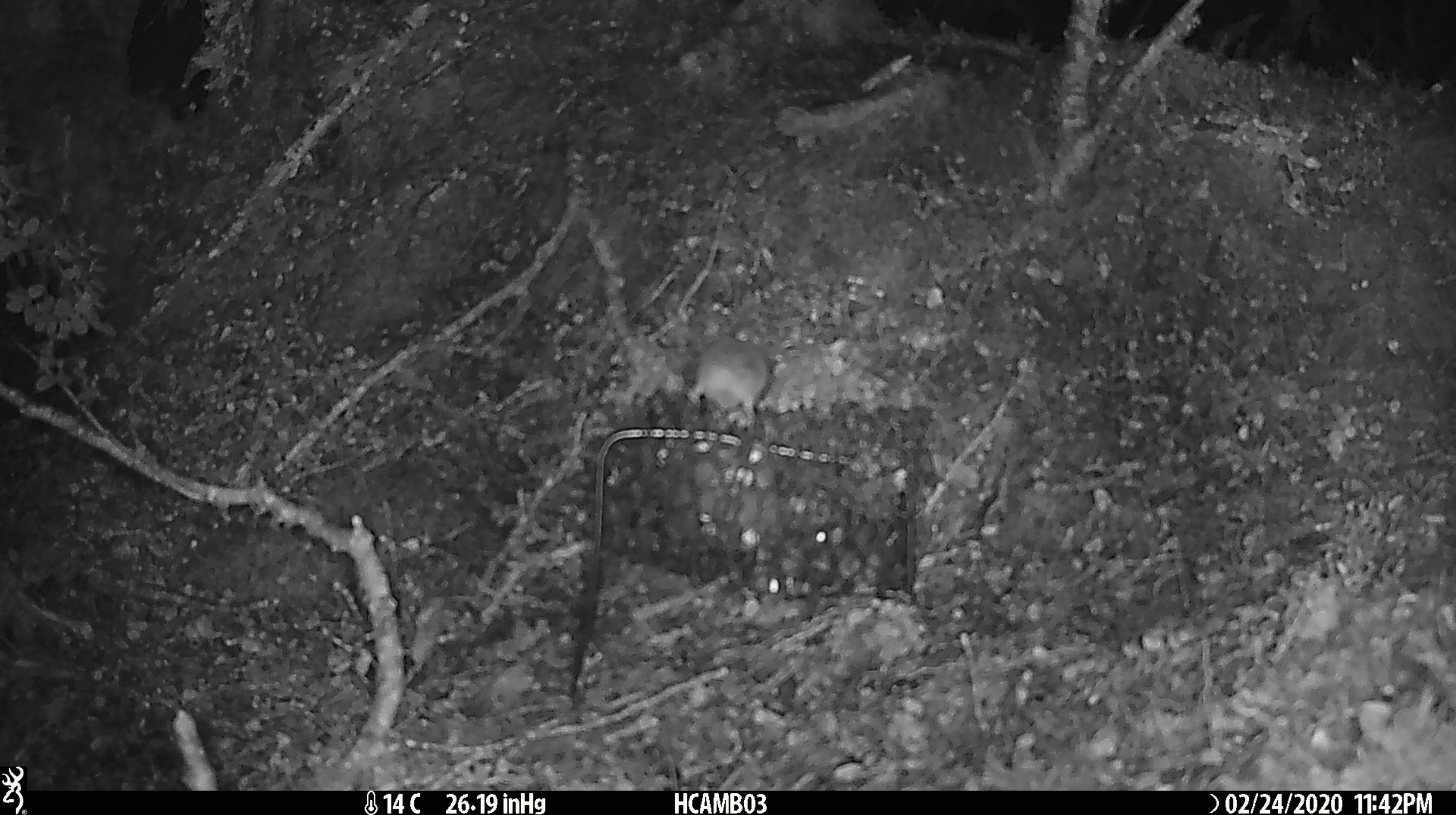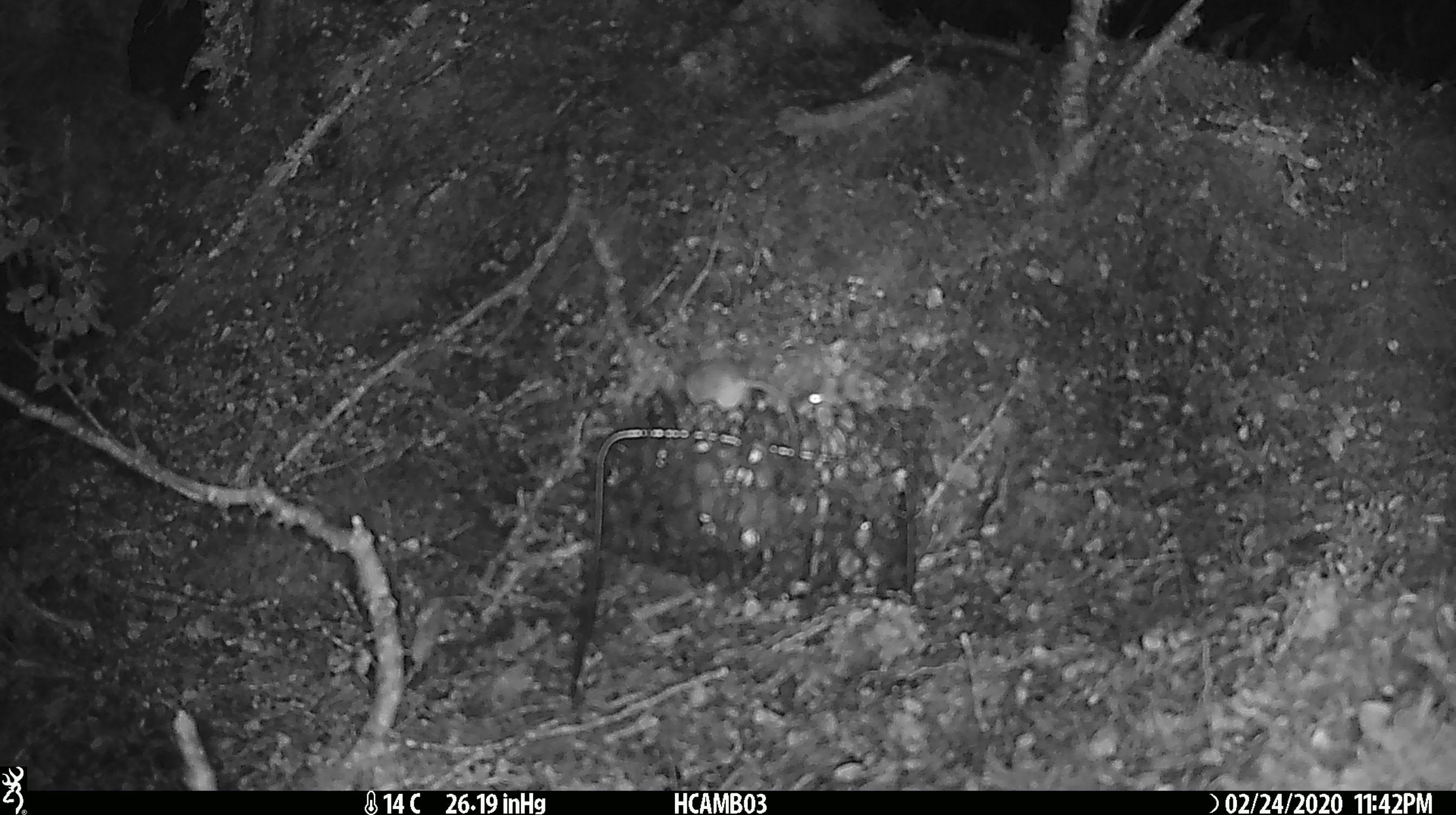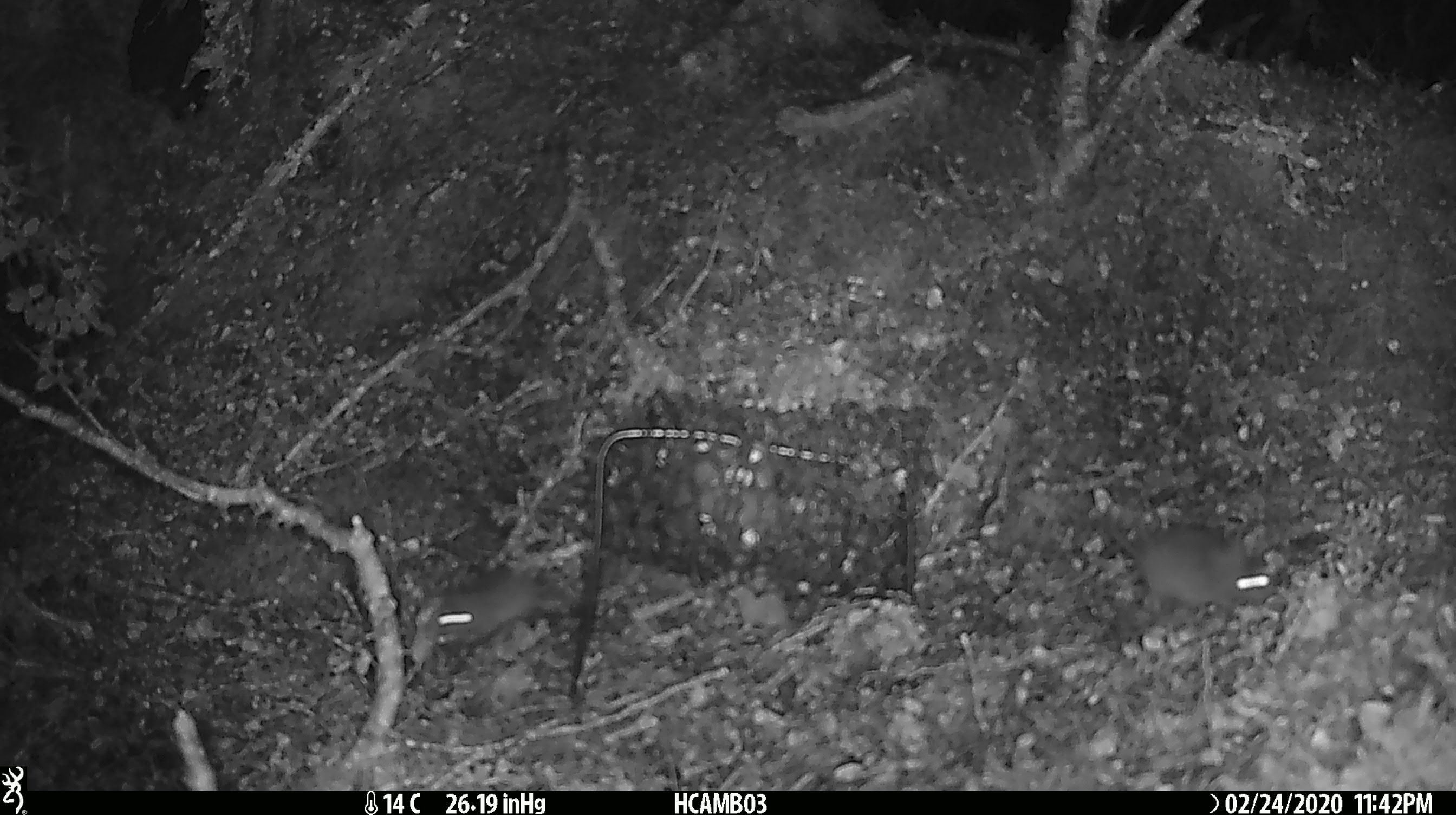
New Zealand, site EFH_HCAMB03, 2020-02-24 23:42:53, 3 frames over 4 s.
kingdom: Animalia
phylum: Chordata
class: Mammalia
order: Rodentia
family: Muridae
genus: Mus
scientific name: Mus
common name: mouse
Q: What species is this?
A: Mouse (Mus).